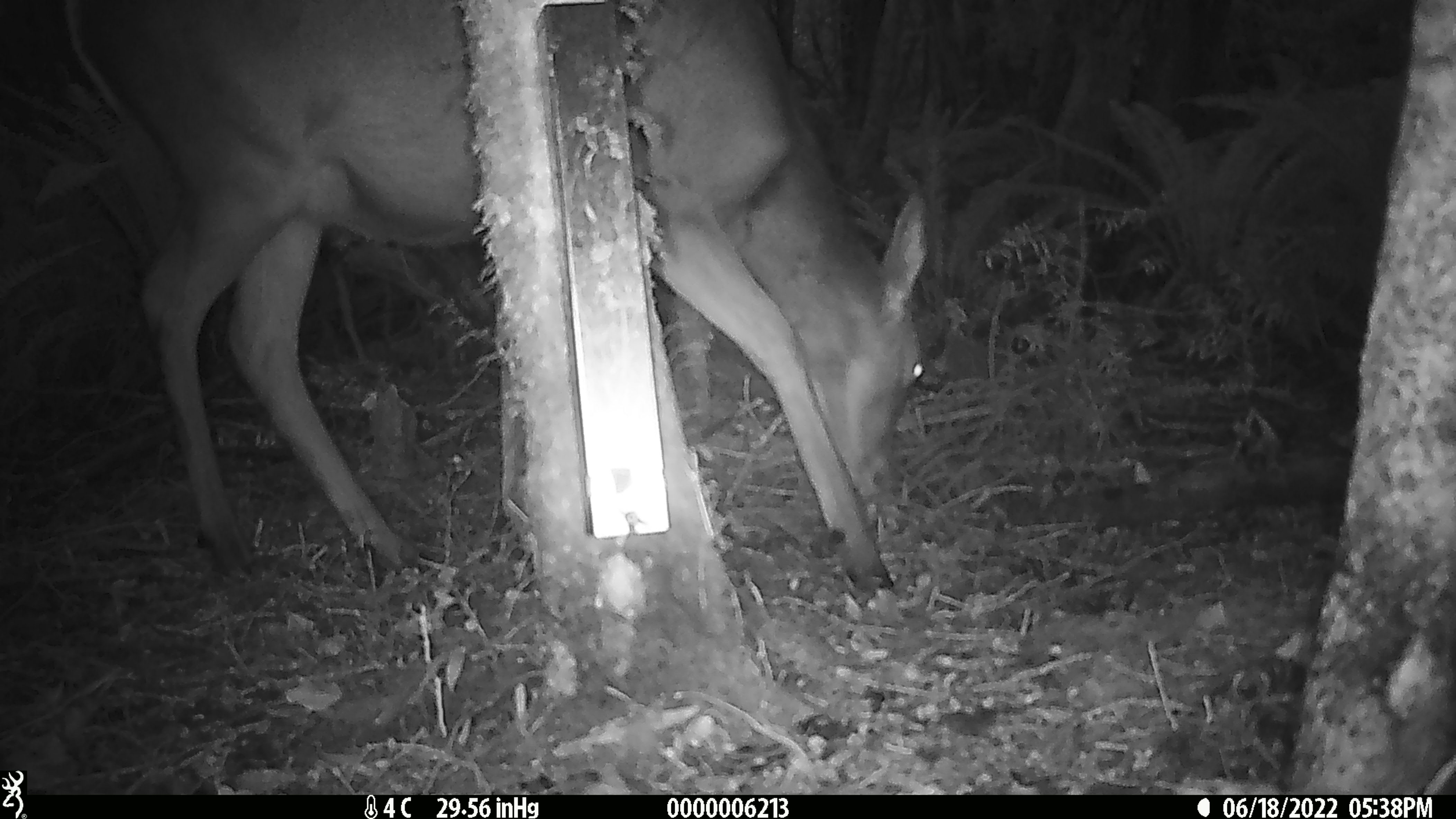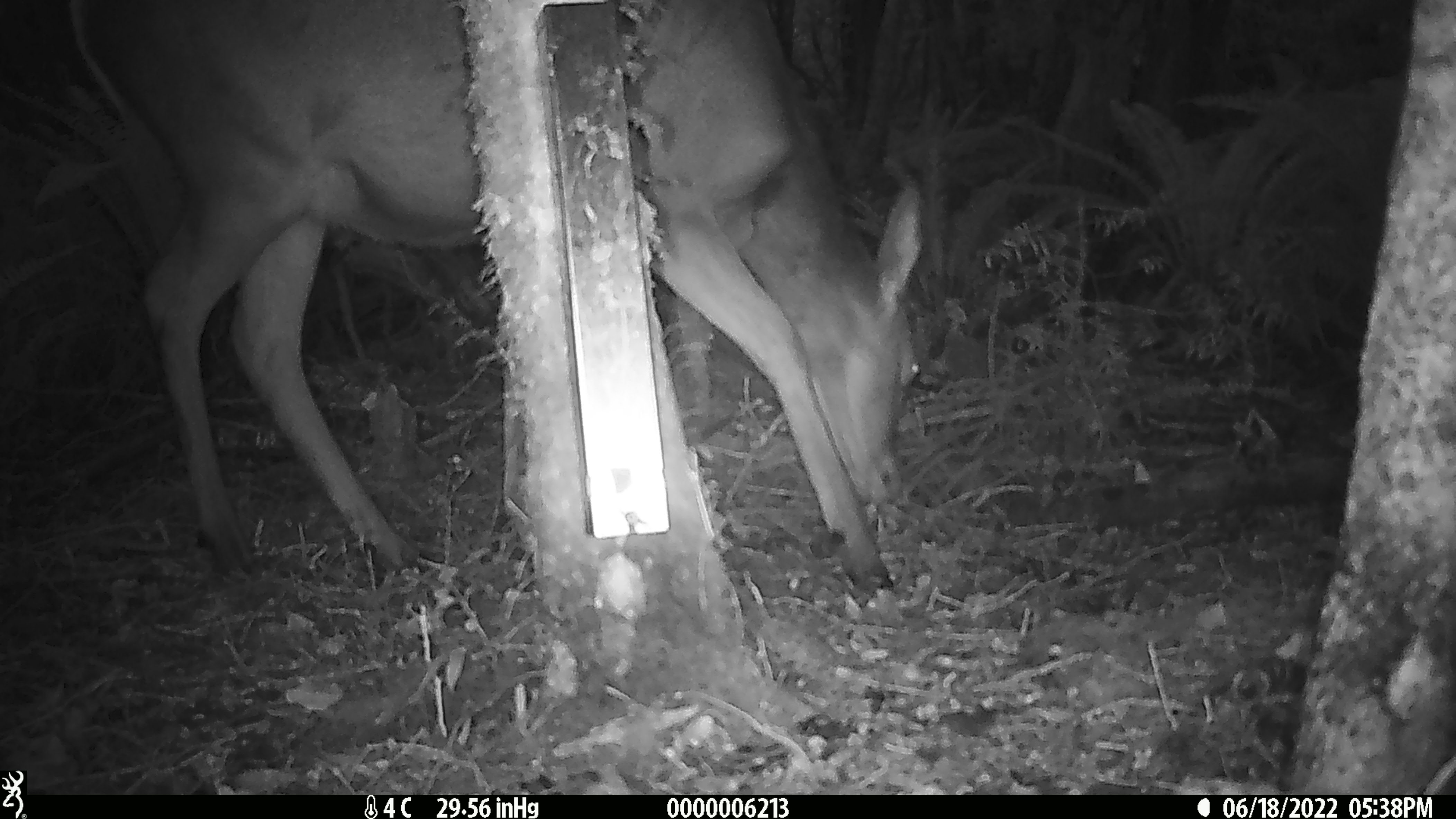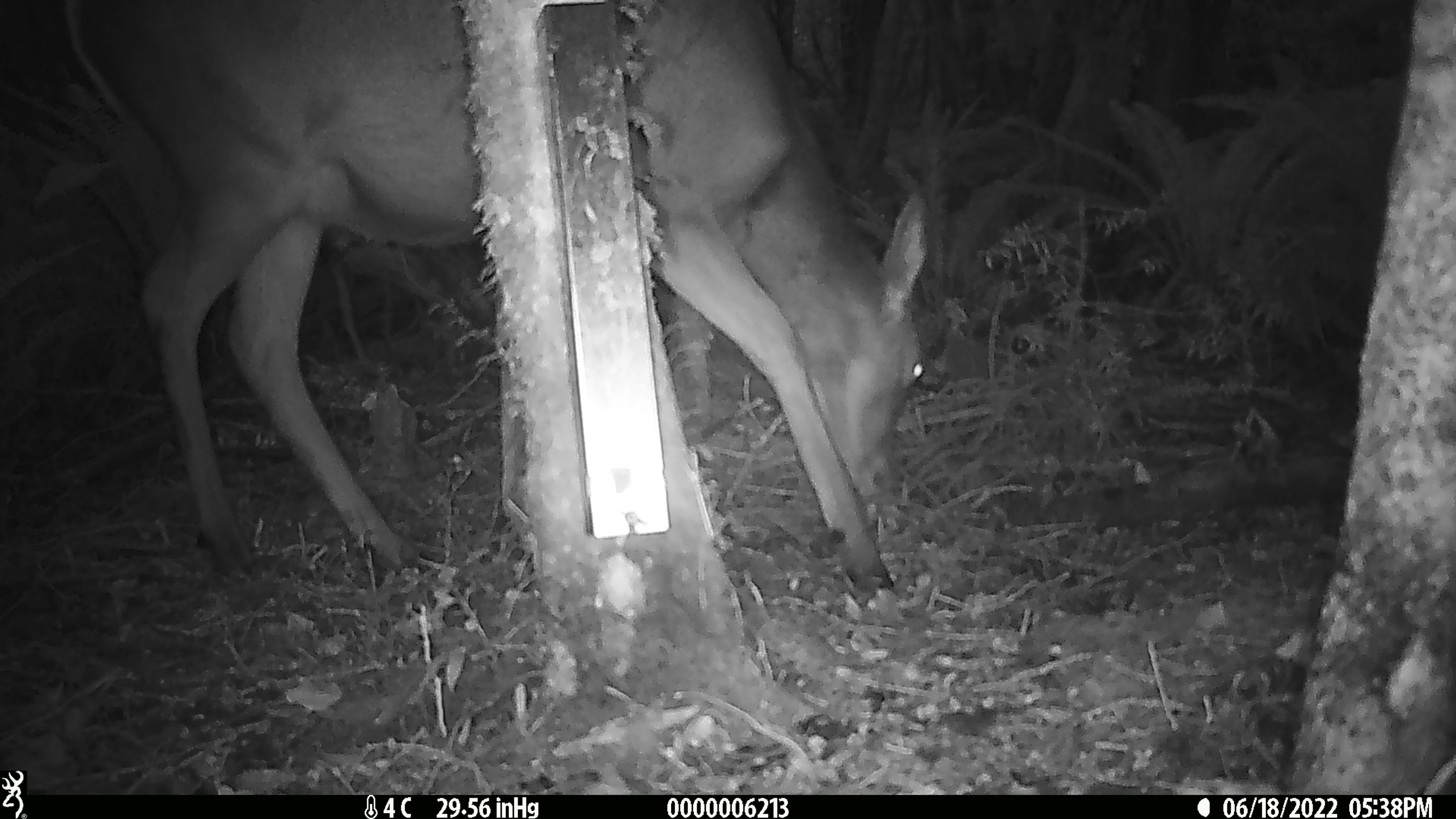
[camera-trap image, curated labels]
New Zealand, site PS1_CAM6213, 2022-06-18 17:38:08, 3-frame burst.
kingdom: Animalia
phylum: Chordata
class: Mammalia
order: Artiodactyla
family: Cervidae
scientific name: Cervidae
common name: deer